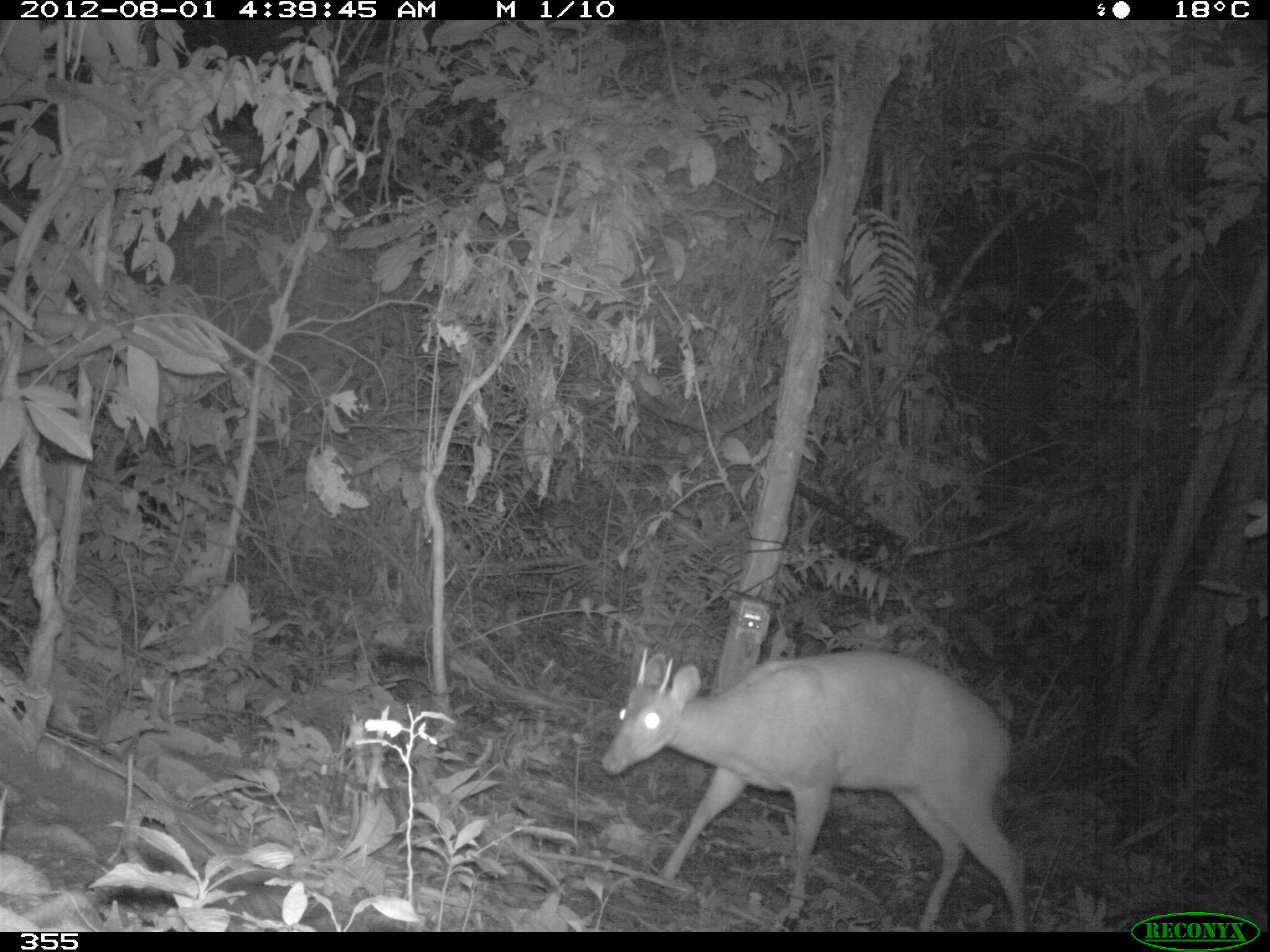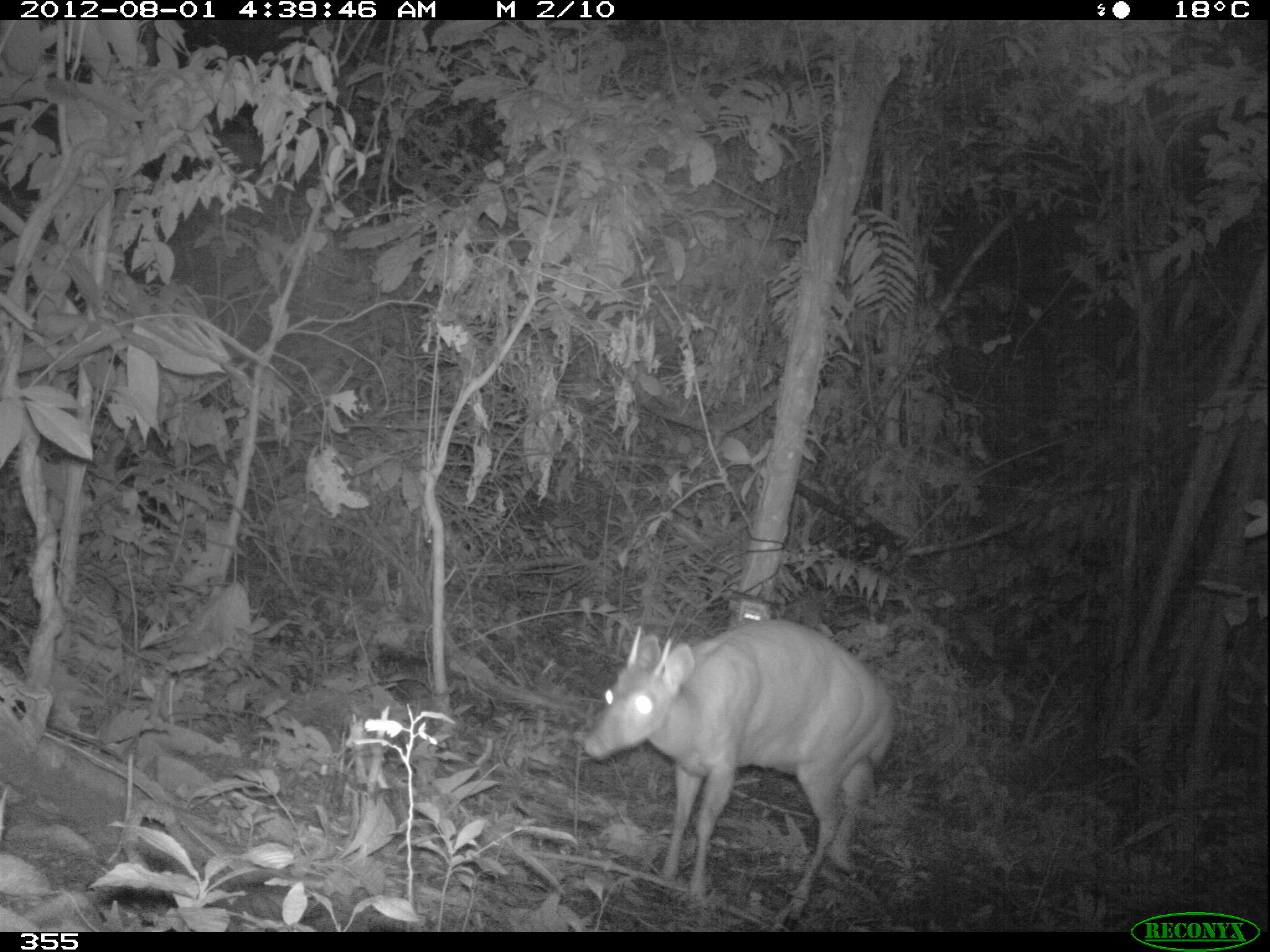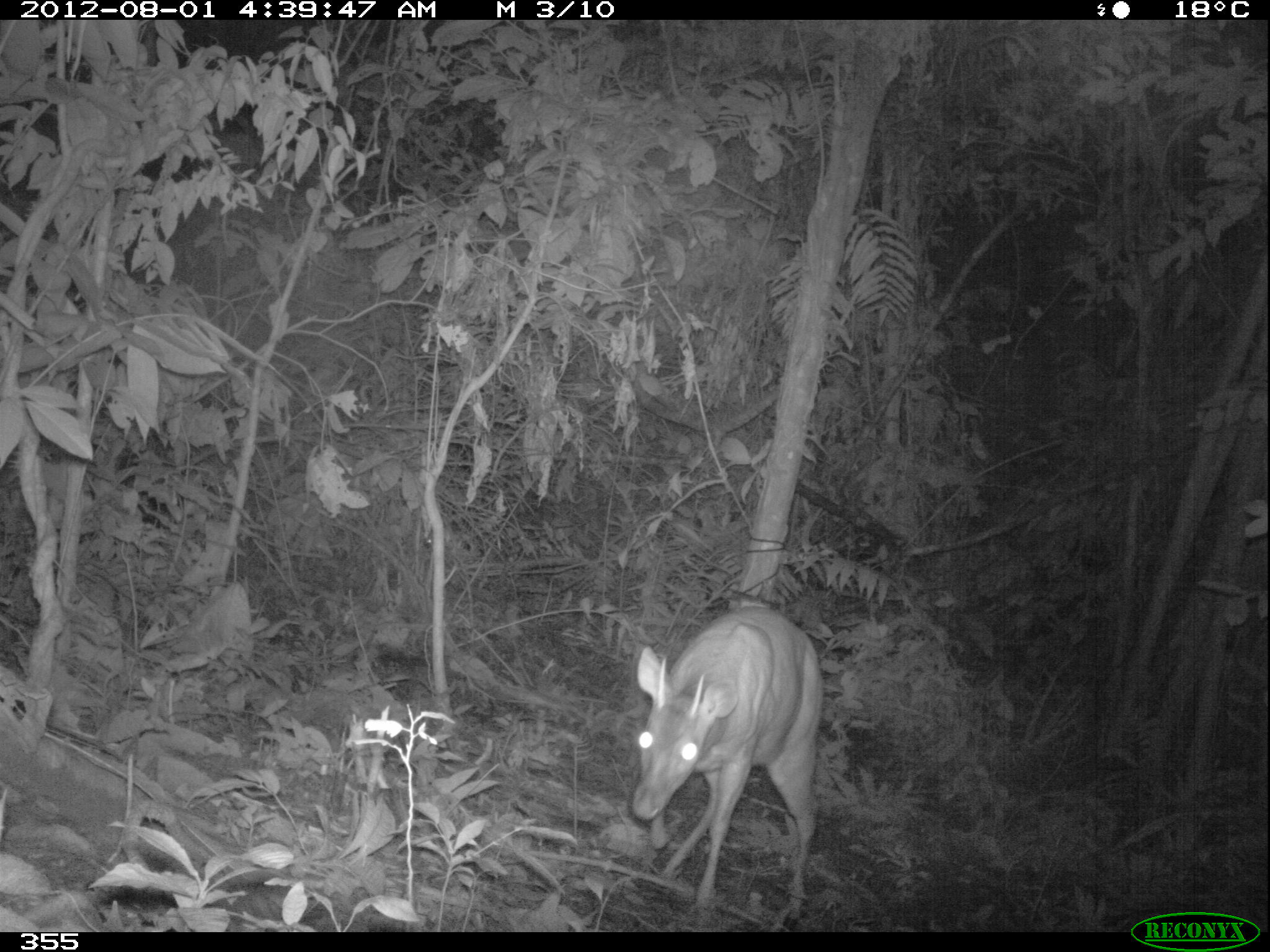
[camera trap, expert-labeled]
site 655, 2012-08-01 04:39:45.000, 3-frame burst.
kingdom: Animalia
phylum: Chordata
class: Mammalia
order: Artiodactyla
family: Cervidae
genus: Mazama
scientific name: Mazama americana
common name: red brocket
Mazama americana (red brocket).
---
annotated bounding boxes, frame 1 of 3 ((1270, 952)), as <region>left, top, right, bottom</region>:
mazama americana: <region>597, 649, 1026, 932</region>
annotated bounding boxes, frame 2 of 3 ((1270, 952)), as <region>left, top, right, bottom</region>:
mazama americana: <region>583, 619, 891, 932</region>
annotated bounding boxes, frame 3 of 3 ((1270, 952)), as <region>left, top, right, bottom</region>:
mazama americana: <region>627, 607, 821, 930</region>